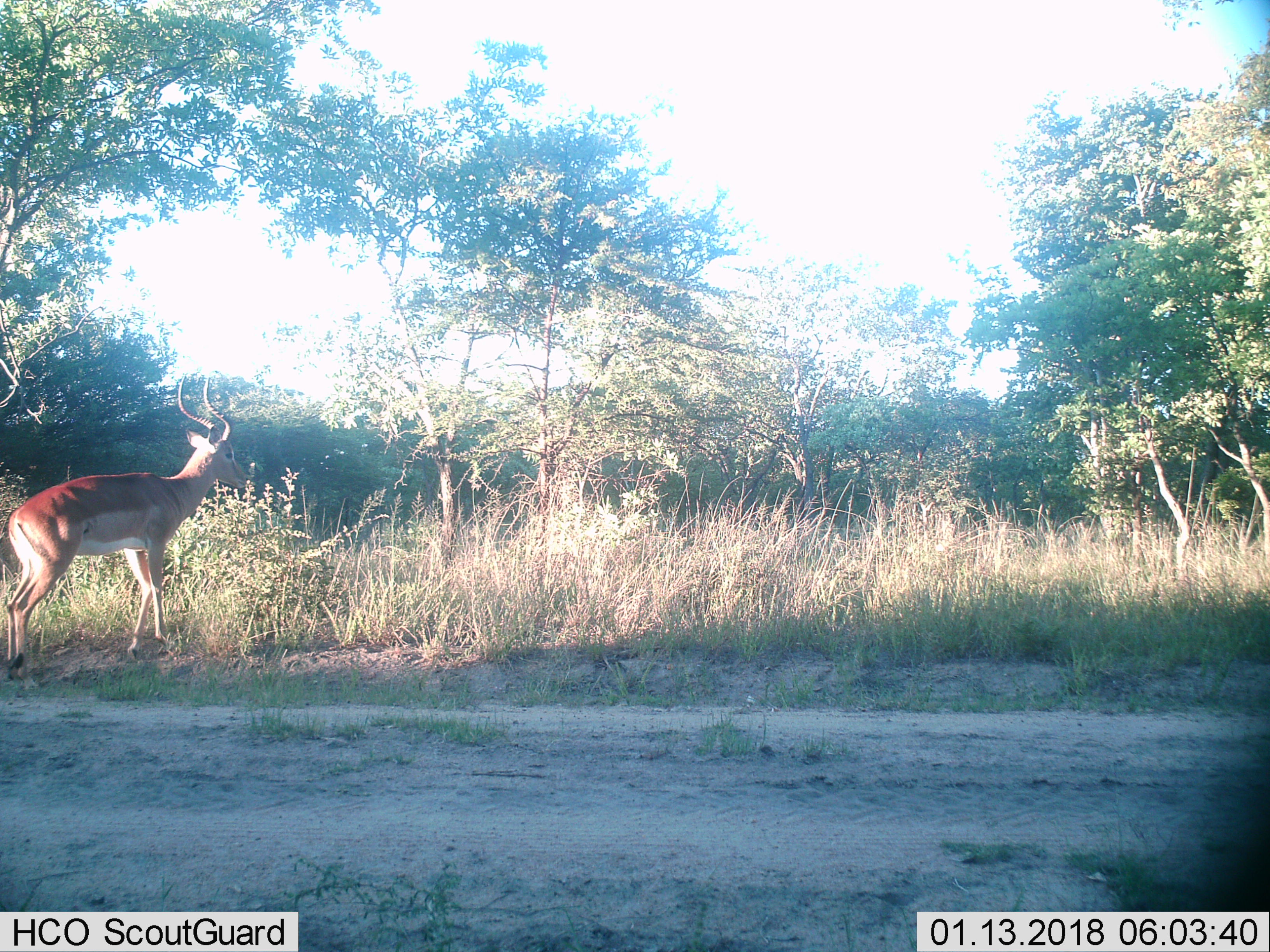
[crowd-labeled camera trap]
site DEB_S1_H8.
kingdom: Animalia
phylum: Chordata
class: Mammalia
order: Artiodactyla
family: Bovidae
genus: Aepyceros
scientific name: Aepyceros melampus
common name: impala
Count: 1.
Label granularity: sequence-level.